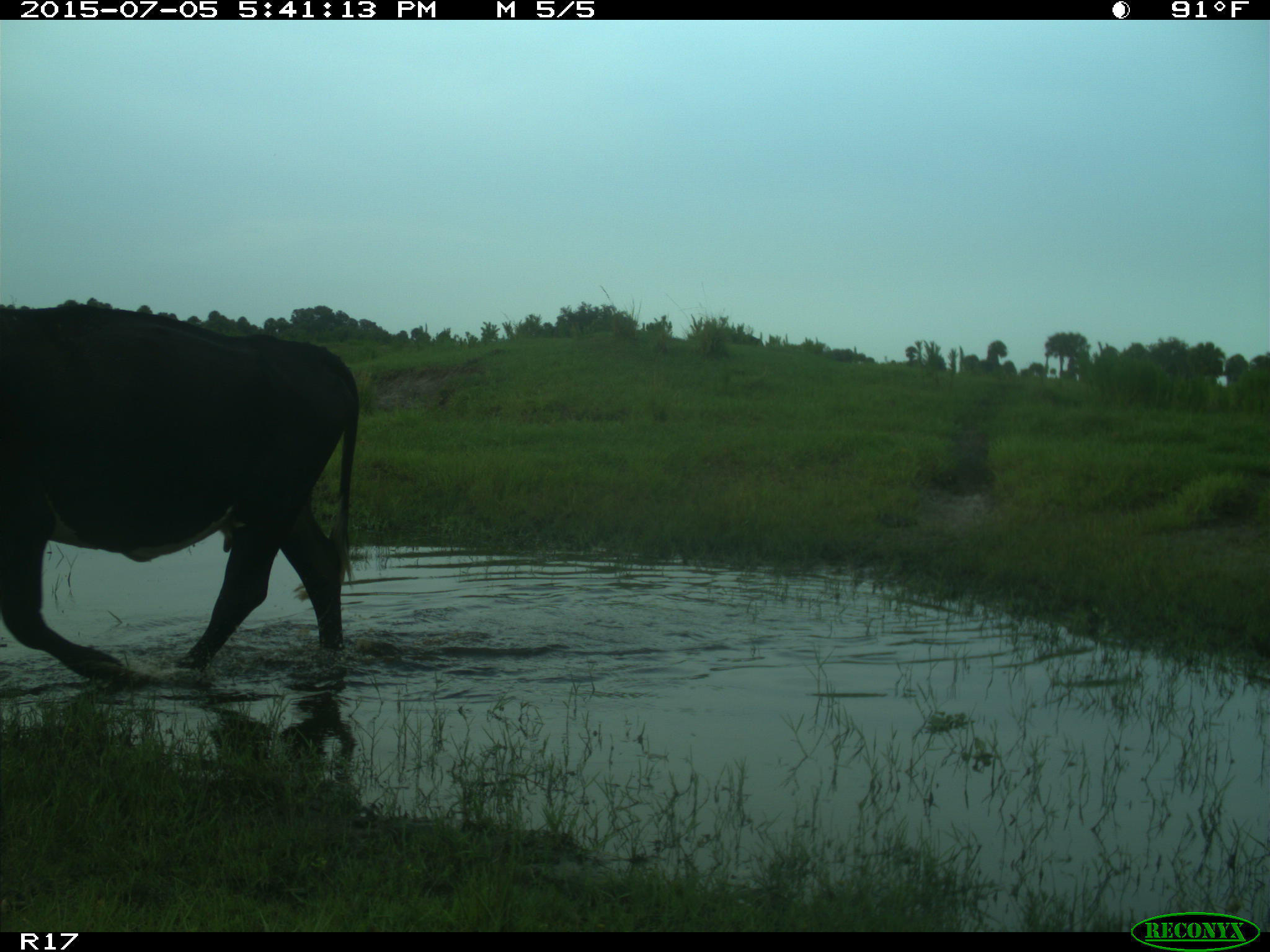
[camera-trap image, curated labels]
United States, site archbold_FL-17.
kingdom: Animalia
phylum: Chordata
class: Mammalia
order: Artiodactyla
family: Bovidae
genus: Bos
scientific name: Bos taurus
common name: domestic cow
Bos taurus (domestic cow).